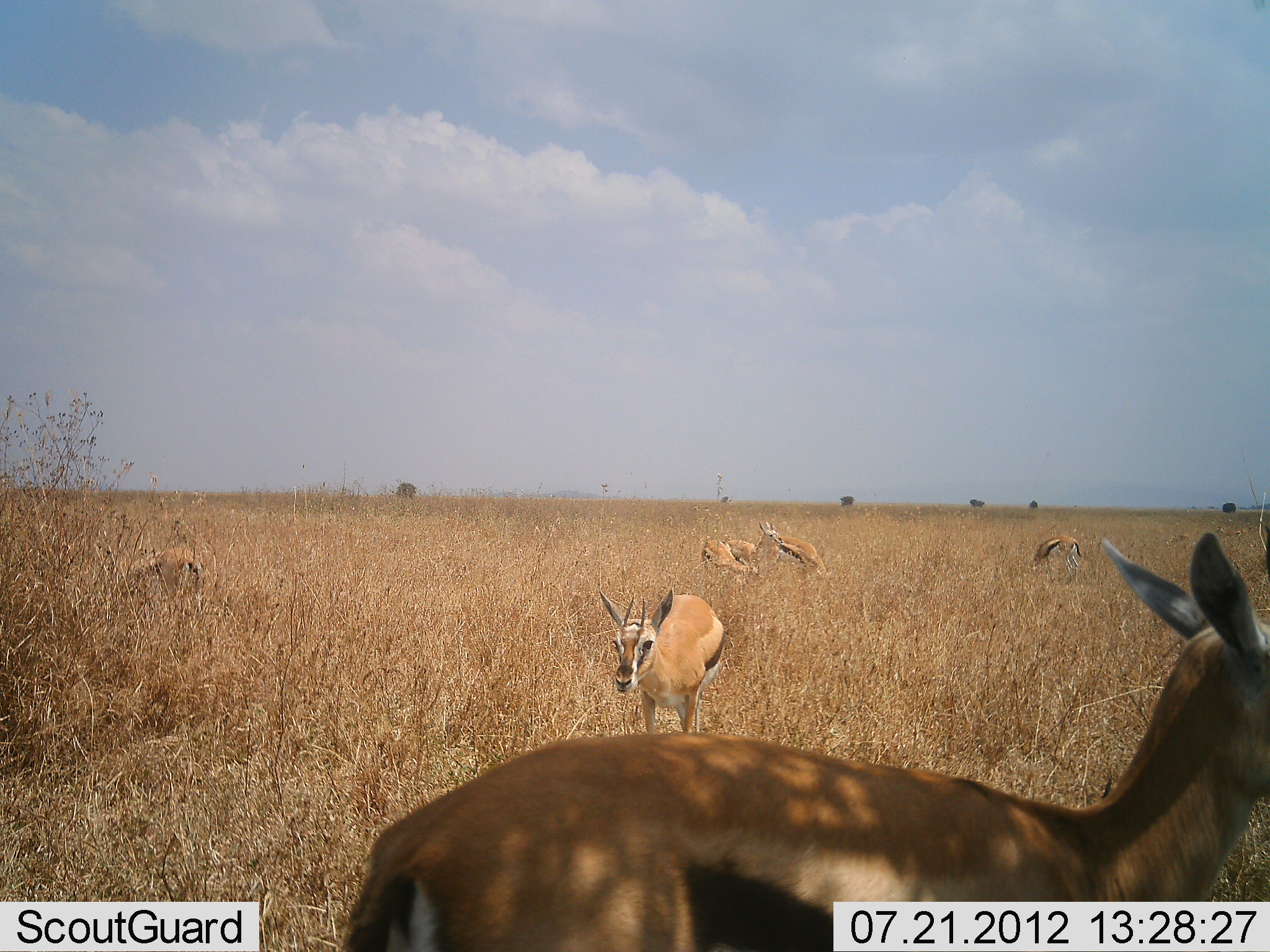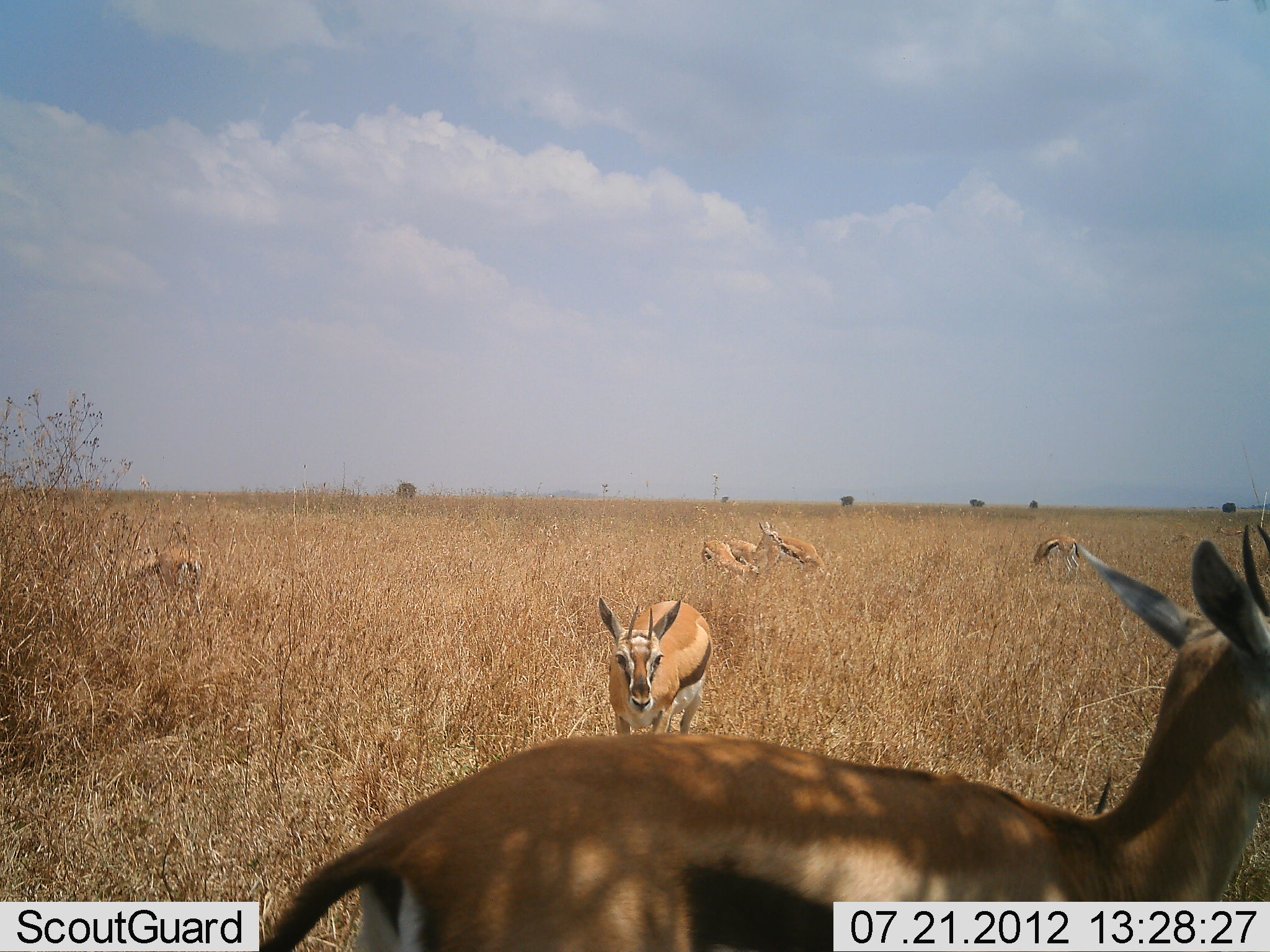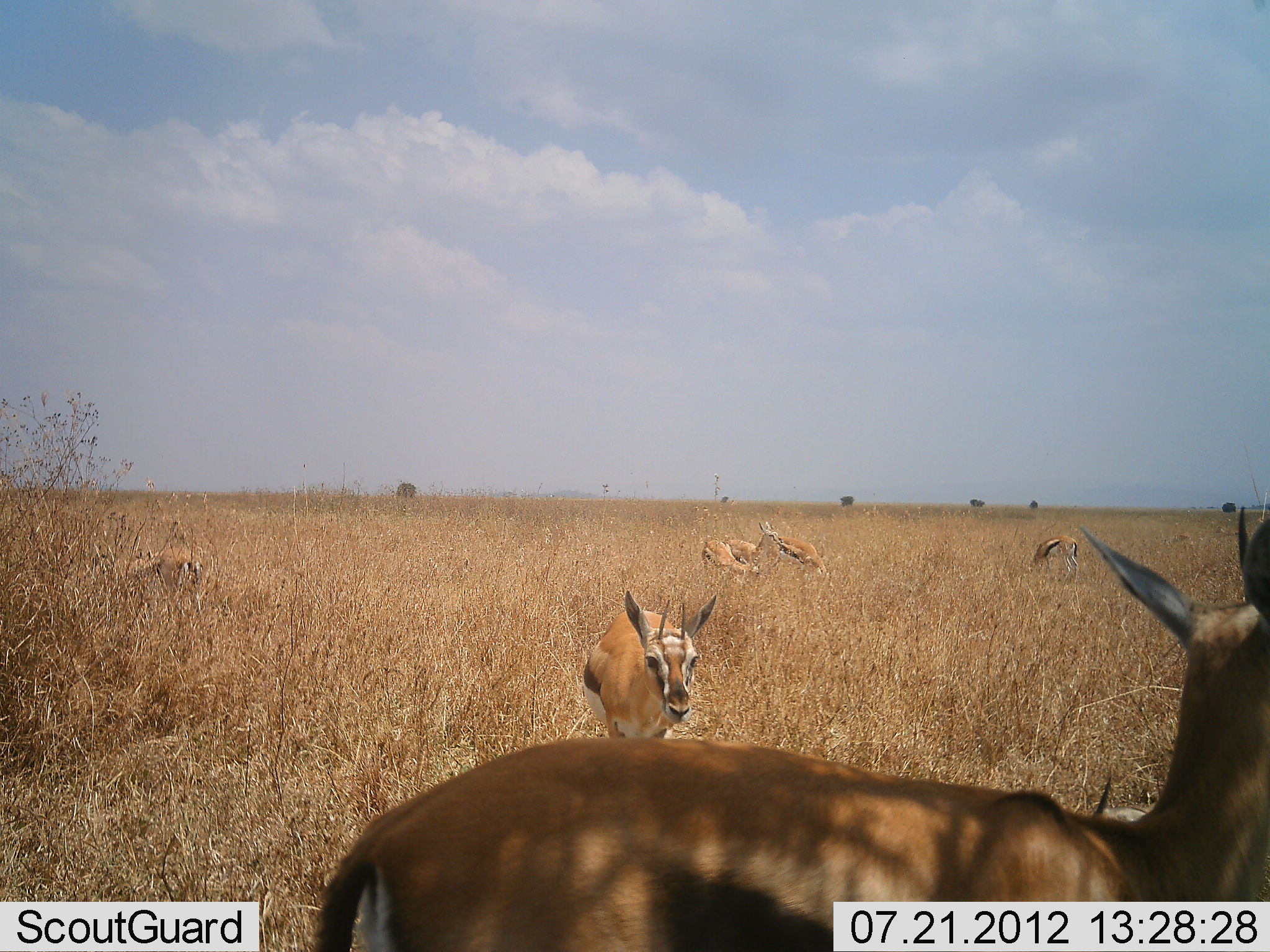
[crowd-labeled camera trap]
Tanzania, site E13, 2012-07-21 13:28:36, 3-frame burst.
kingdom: Animalia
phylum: Chordata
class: Mammalia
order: Artiodactyla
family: Bovidae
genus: Eudorcas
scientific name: Eudorcas thomsonii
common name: thomson's gazelle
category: gazellethomsons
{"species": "gazellethomsons (thomson's gazelle) (Eudorcas thomsonii)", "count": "7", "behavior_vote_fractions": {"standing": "80%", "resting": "10%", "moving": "50%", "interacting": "0%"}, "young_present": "0%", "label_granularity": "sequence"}